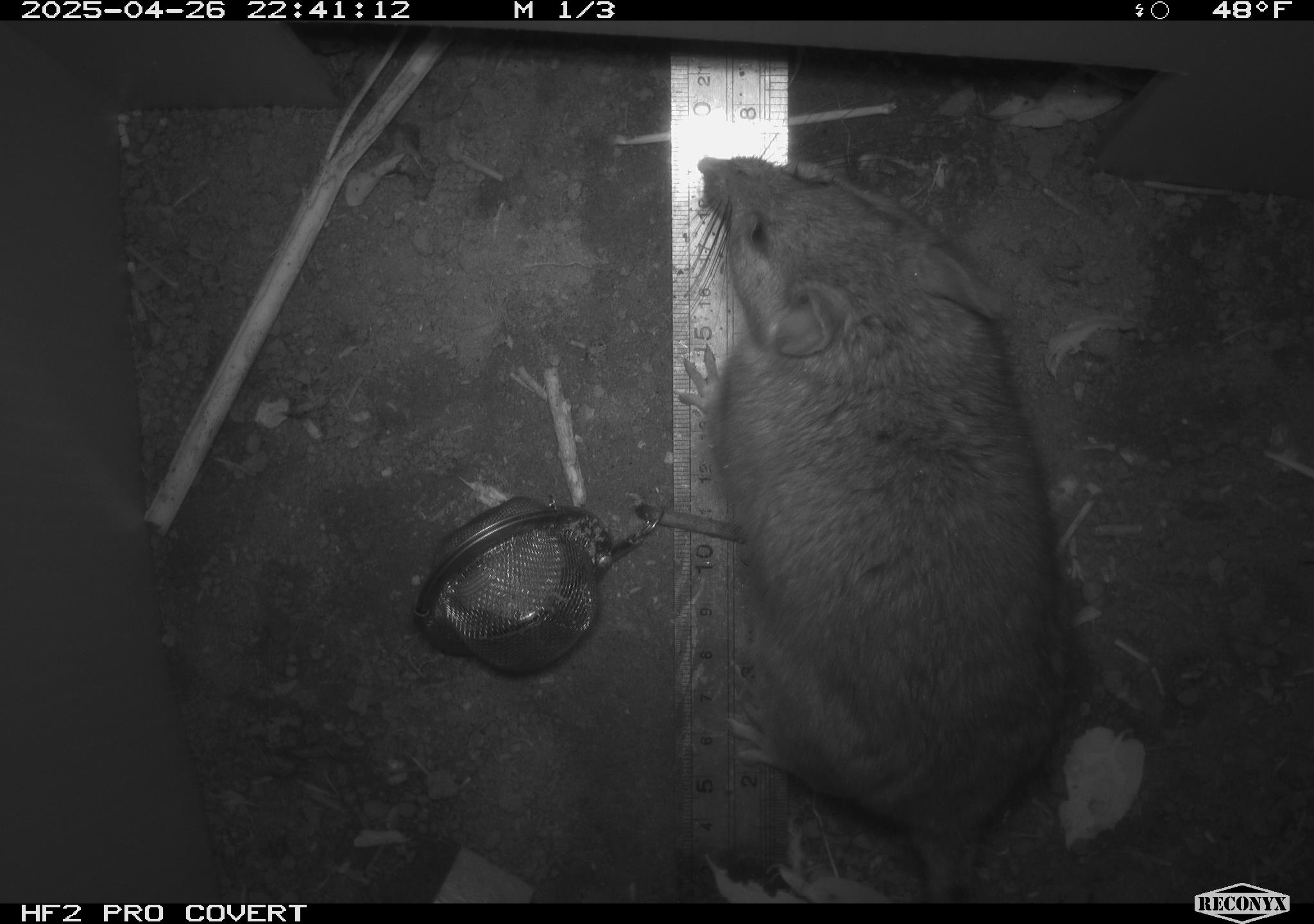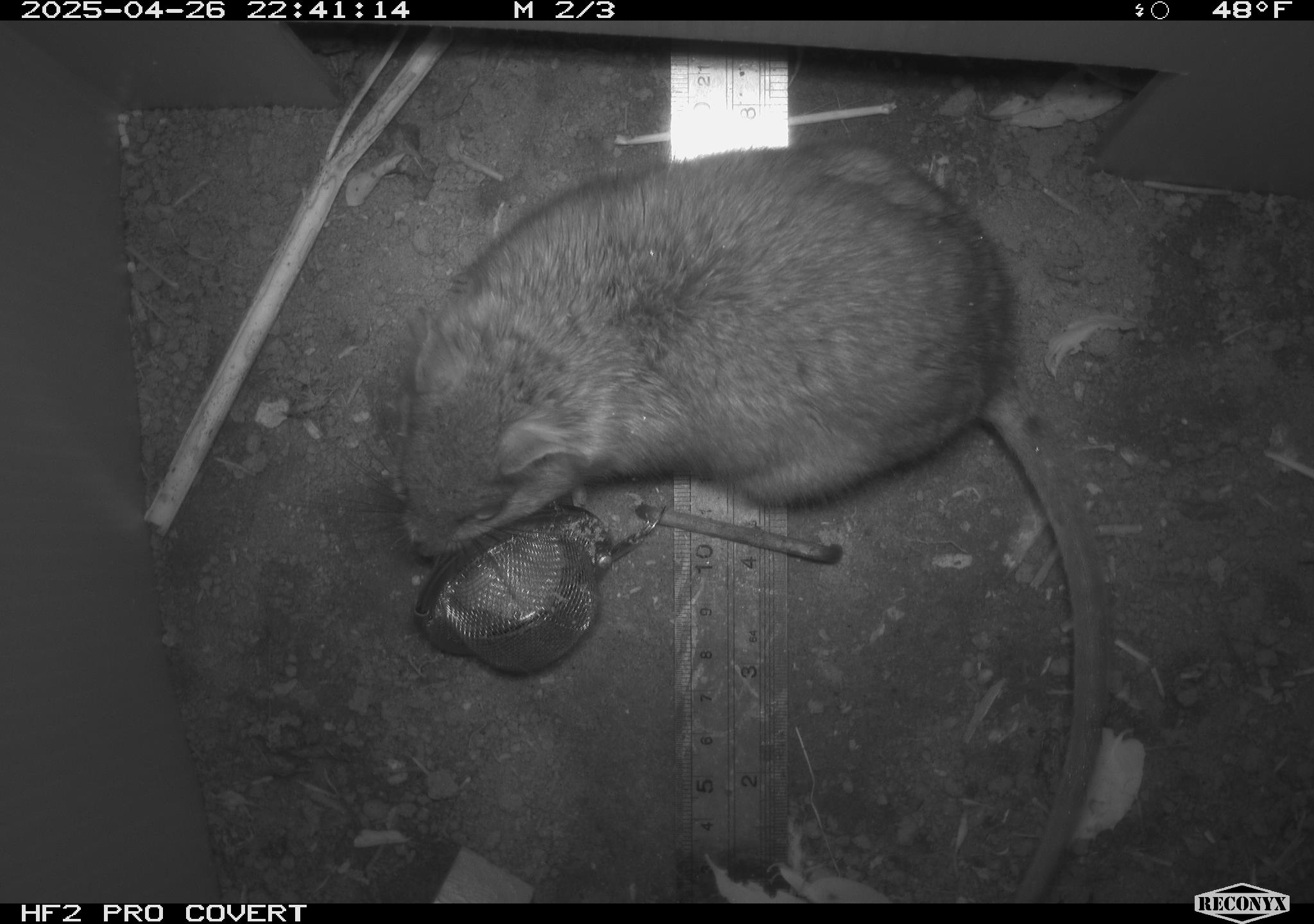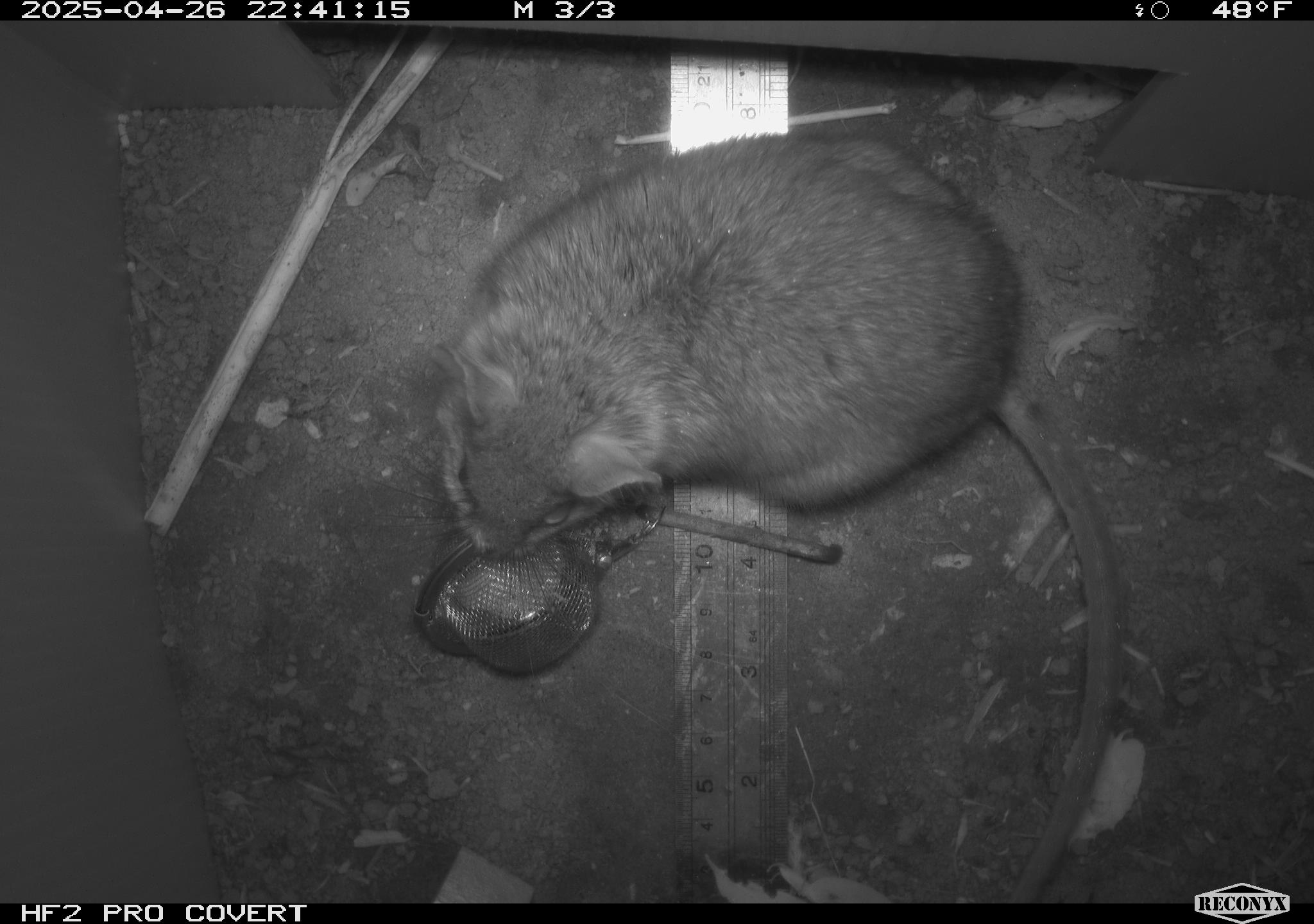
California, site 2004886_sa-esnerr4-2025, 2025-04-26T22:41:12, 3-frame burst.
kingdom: Animalia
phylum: Chordata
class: Mammalia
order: Rodentia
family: Muridae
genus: Rattus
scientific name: Rattus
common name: rat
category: rattus species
Rattus species (rat) (Rattus).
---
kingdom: Animalia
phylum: Chordata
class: Mammalia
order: Rodentia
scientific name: Rodentia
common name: rodent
Rodent (Rodentia).